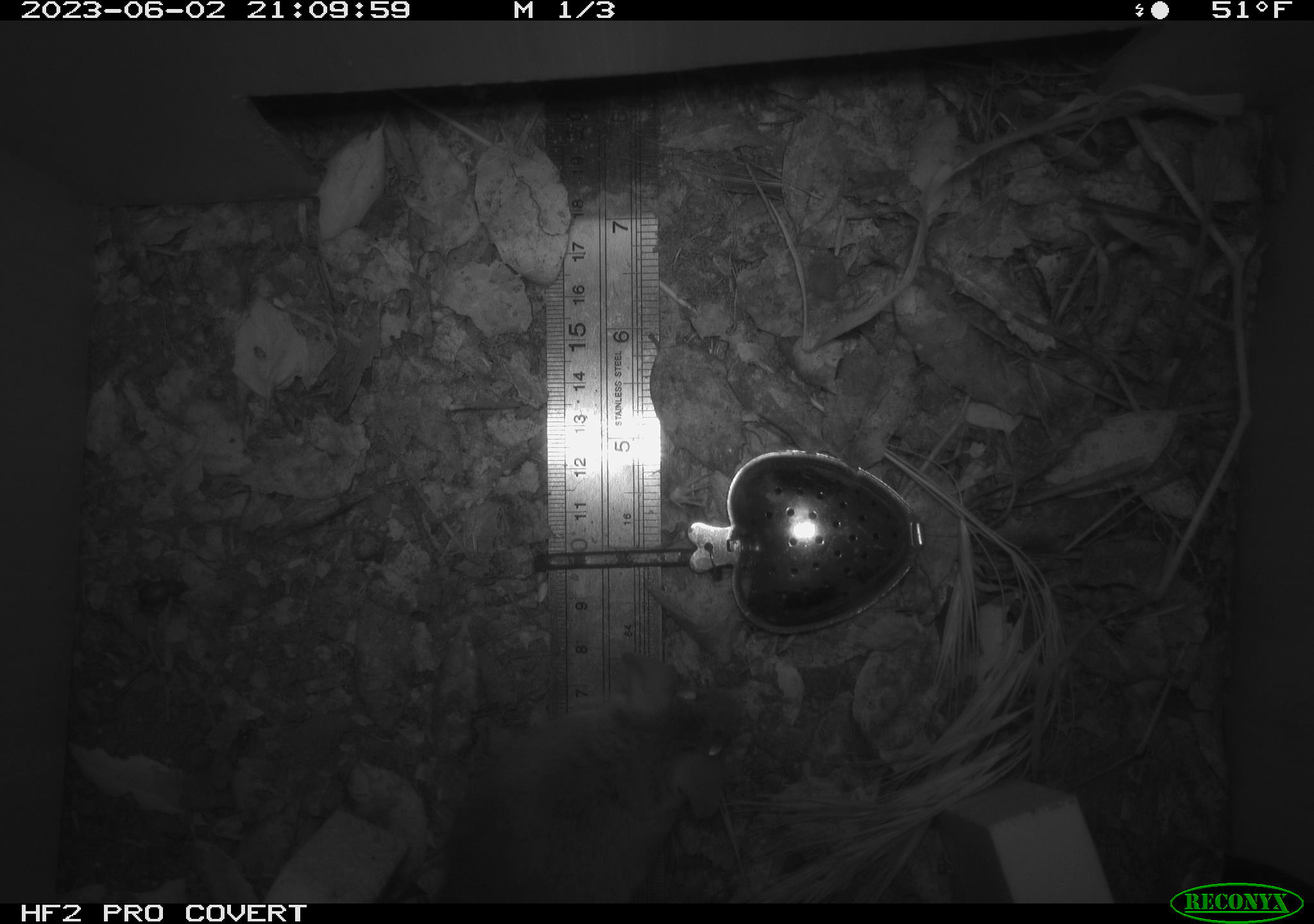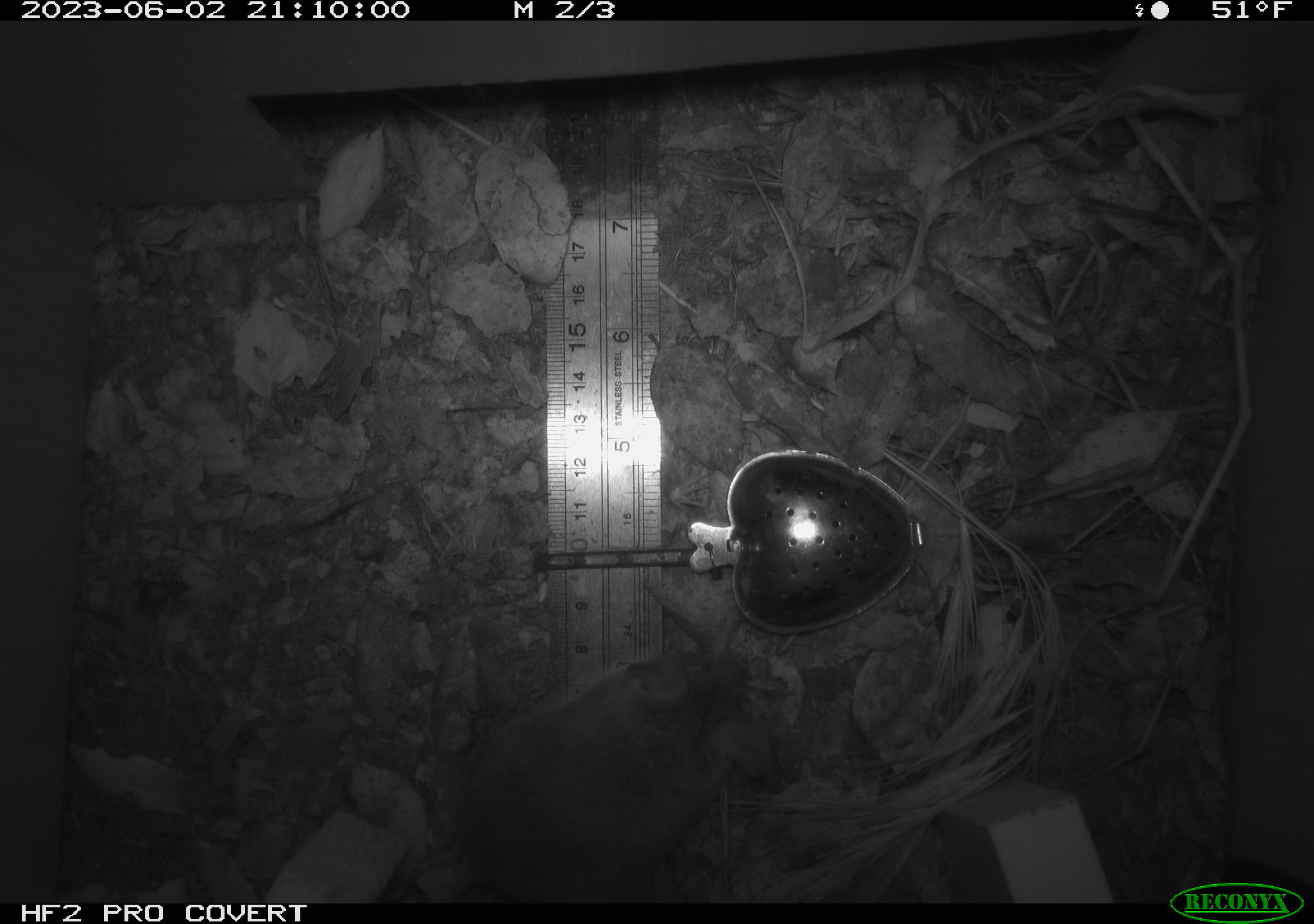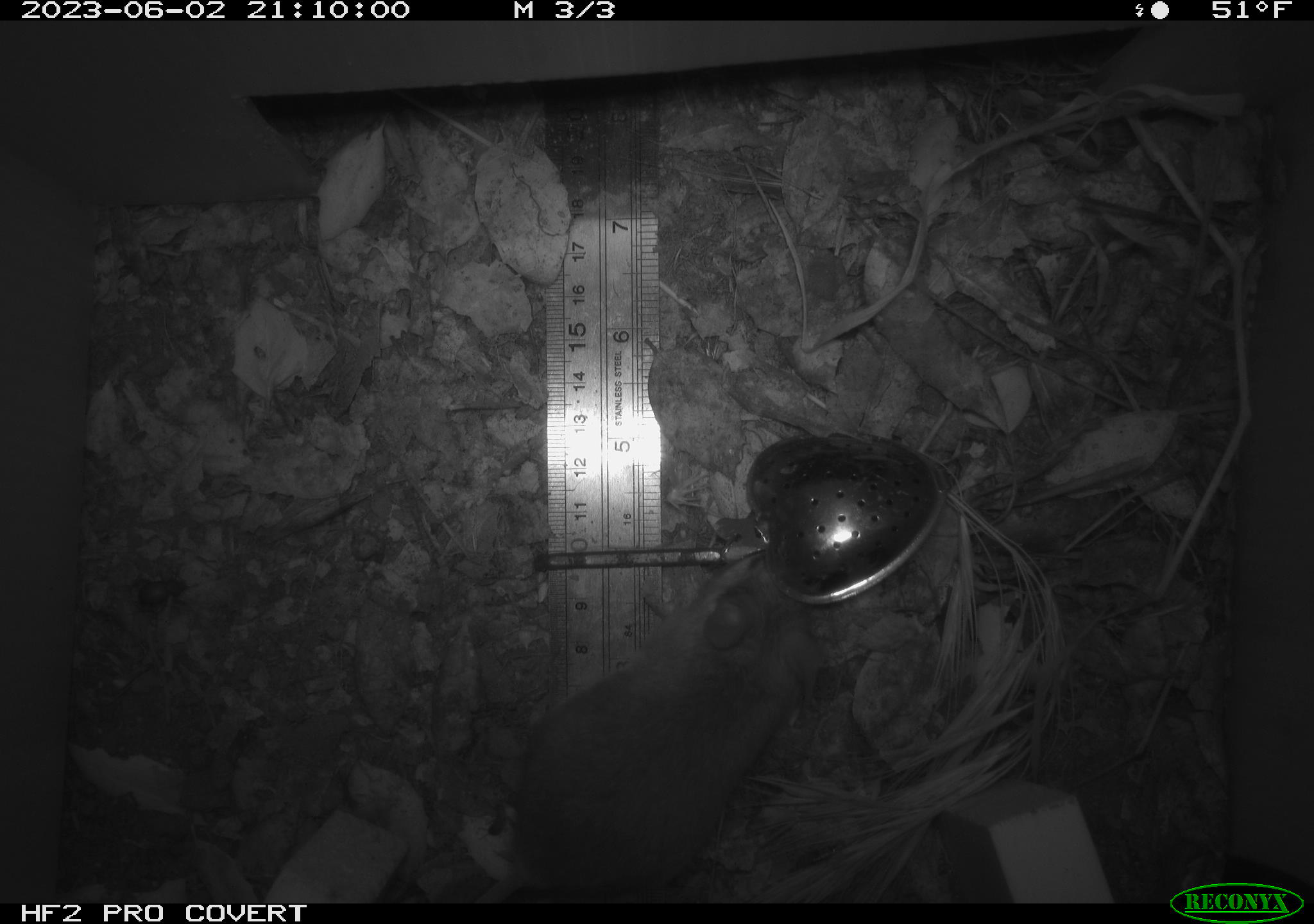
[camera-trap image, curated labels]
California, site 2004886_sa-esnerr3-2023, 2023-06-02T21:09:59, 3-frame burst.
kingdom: Animalia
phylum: Chordata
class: Mammalia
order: Rodentia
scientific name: Rodentia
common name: mouse species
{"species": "mouse species (Rodentia)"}